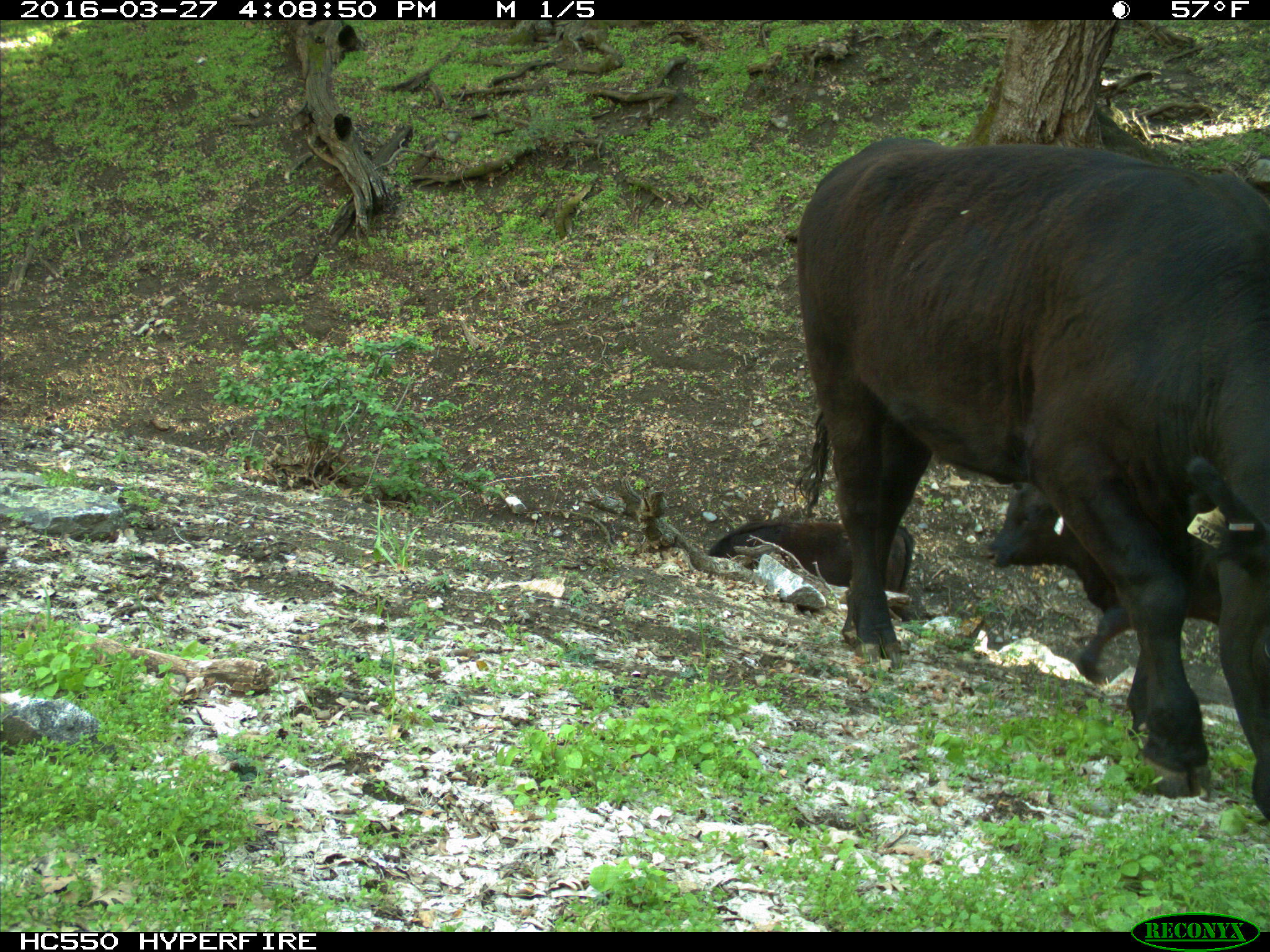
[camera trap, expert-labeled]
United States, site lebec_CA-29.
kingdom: Animalia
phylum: Chordata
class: Mammalia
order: Artiodactyla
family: Bovidae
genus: Bos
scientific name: Bos taurus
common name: domestic cow